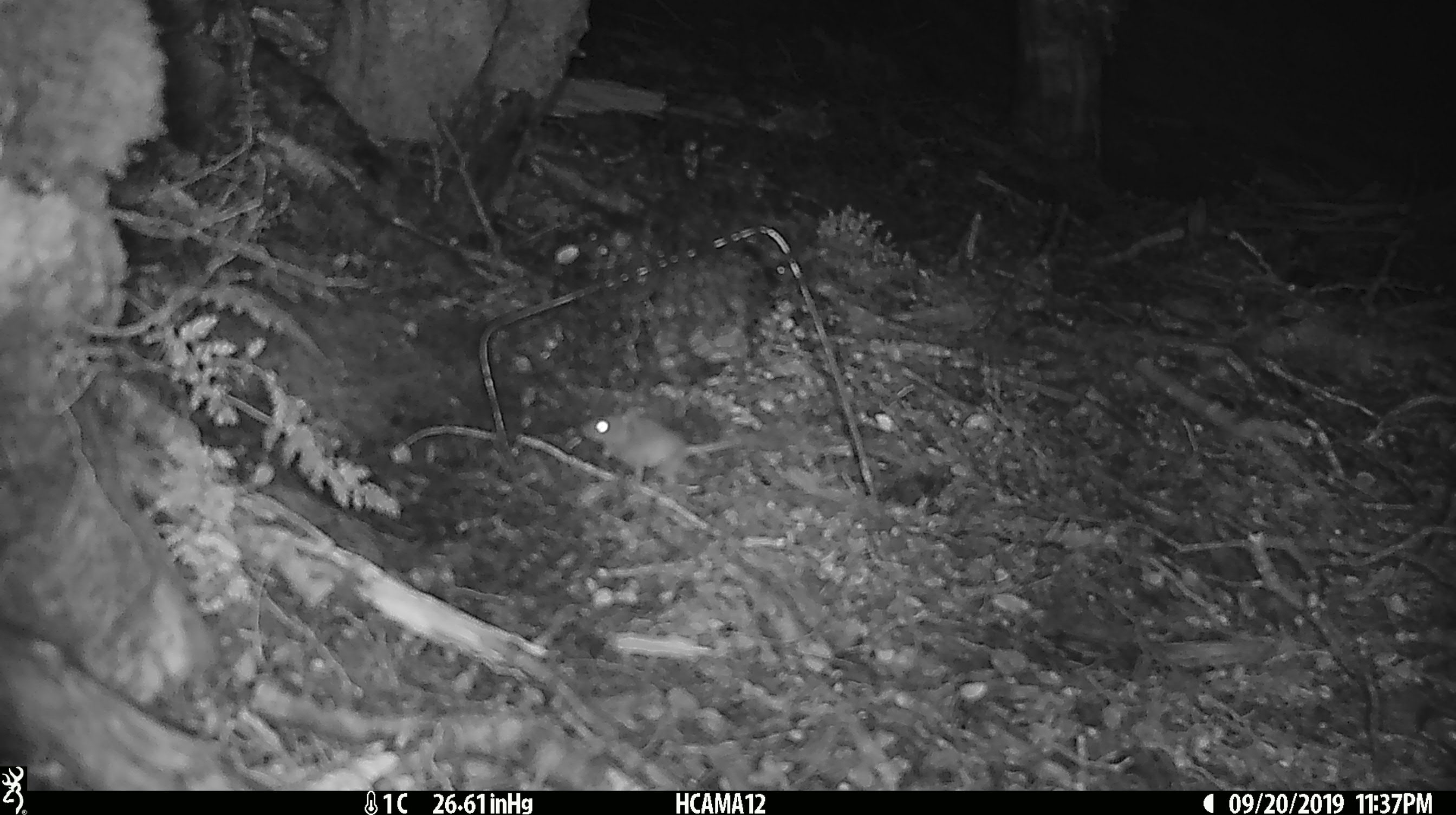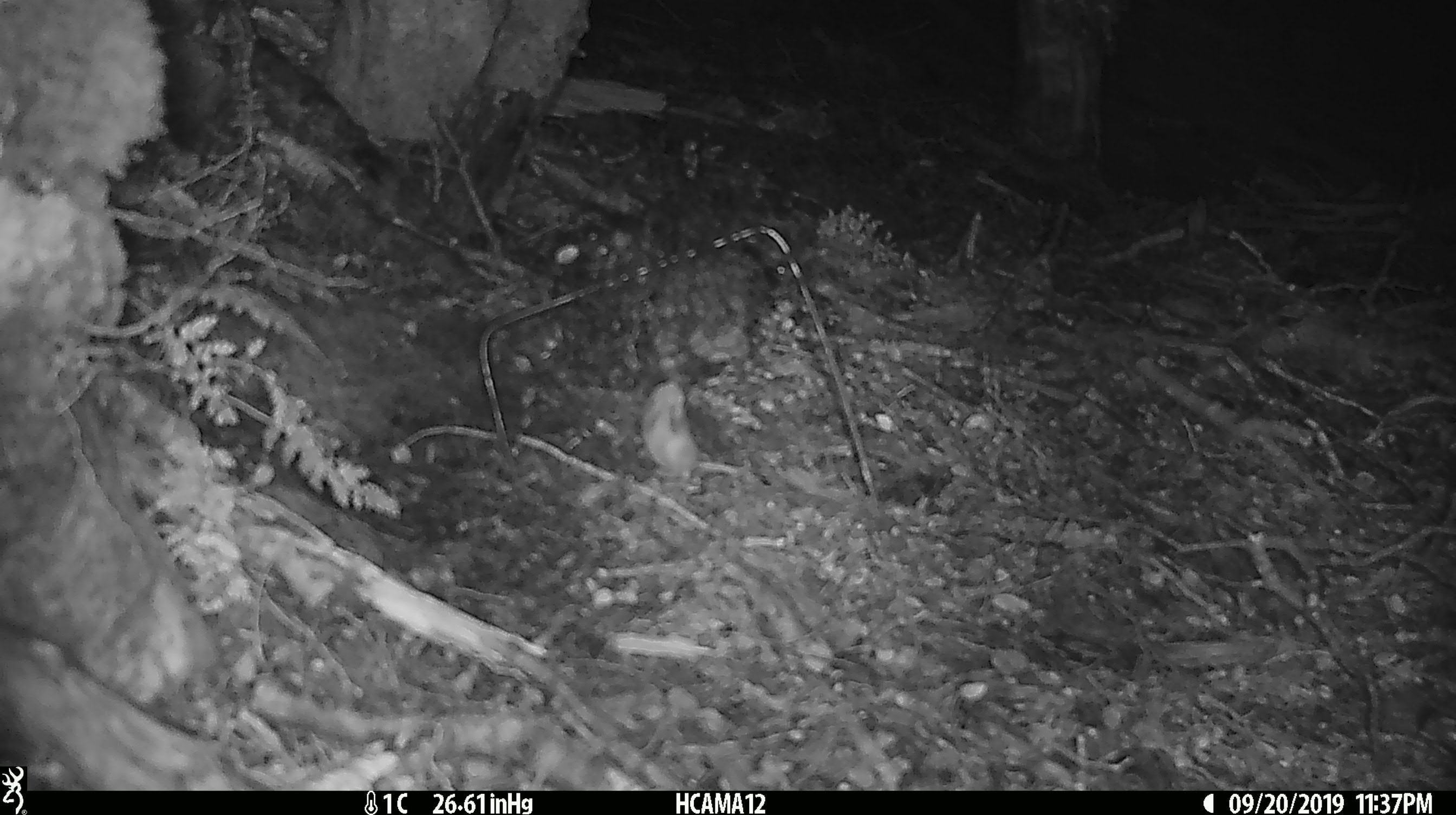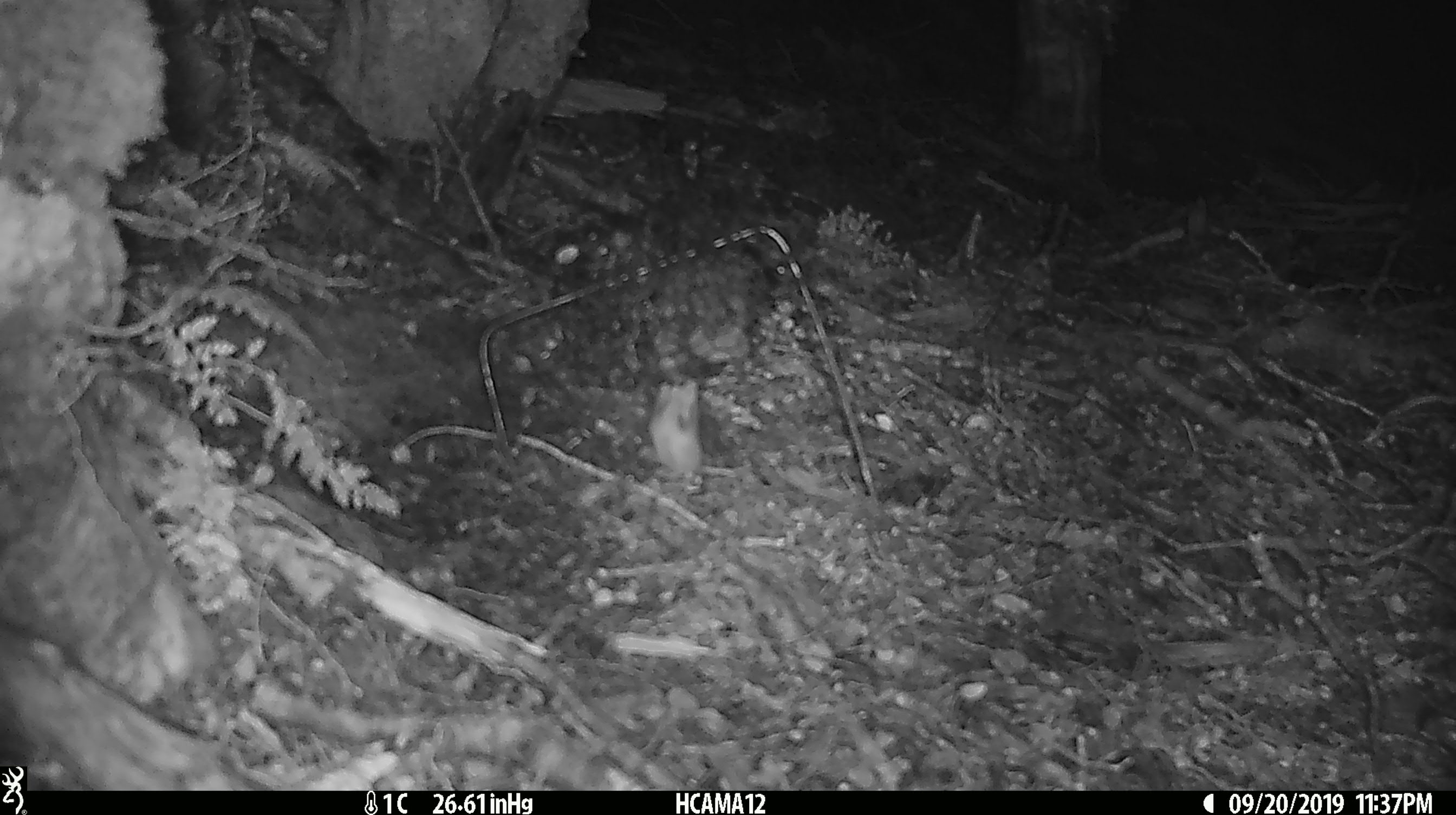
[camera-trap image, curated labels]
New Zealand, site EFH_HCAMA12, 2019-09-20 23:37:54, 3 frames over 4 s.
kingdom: Animalia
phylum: Chordata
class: Mammalia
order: Rodentia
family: Muridae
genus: Mus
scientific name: Mus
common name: mouse